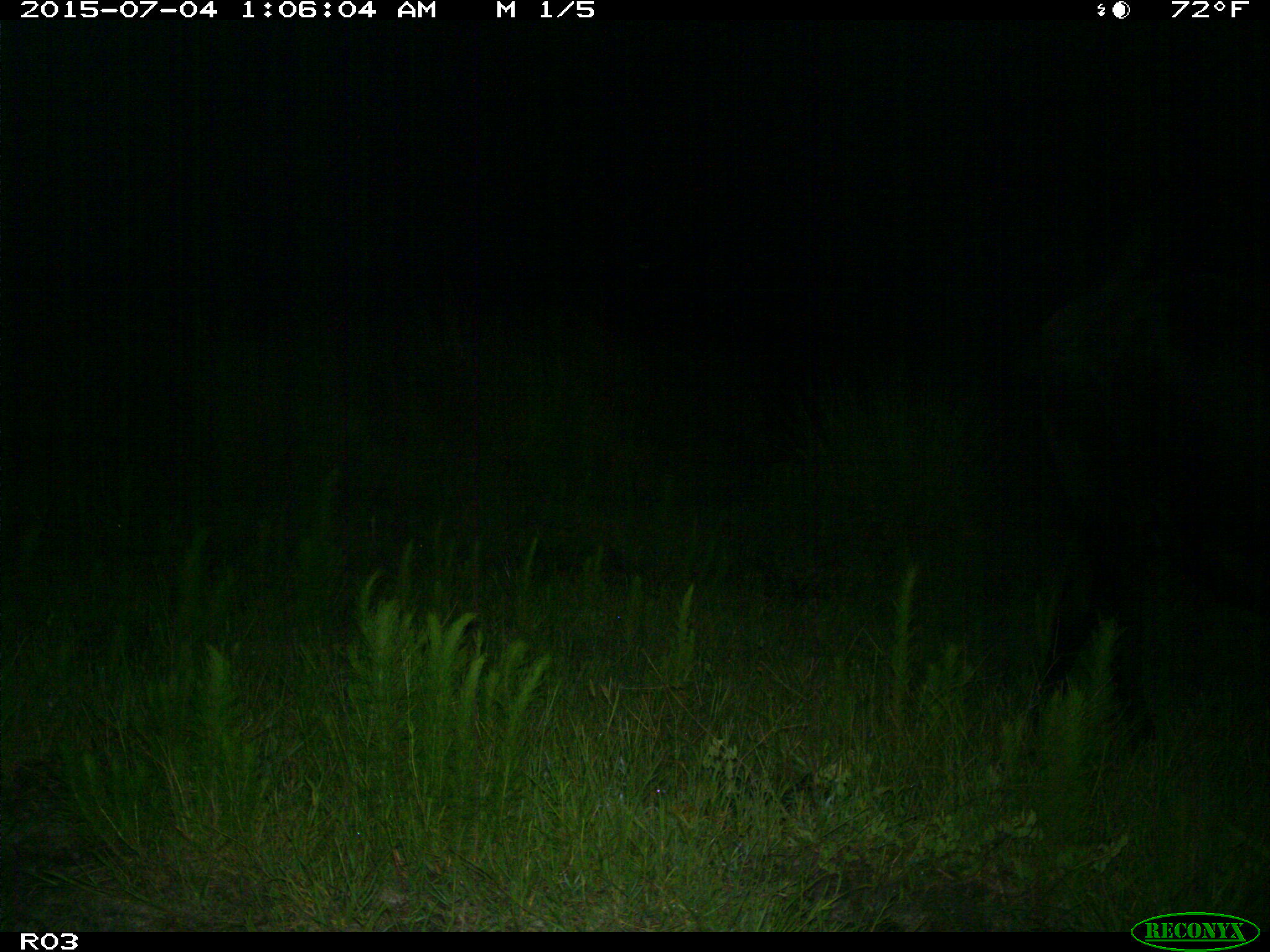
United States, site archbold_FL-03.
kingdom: Animalia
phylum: Chordata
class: Mammalia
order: Artiodactyla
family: Bovidae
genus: Bos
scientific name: Bos taurus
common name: domestic cow